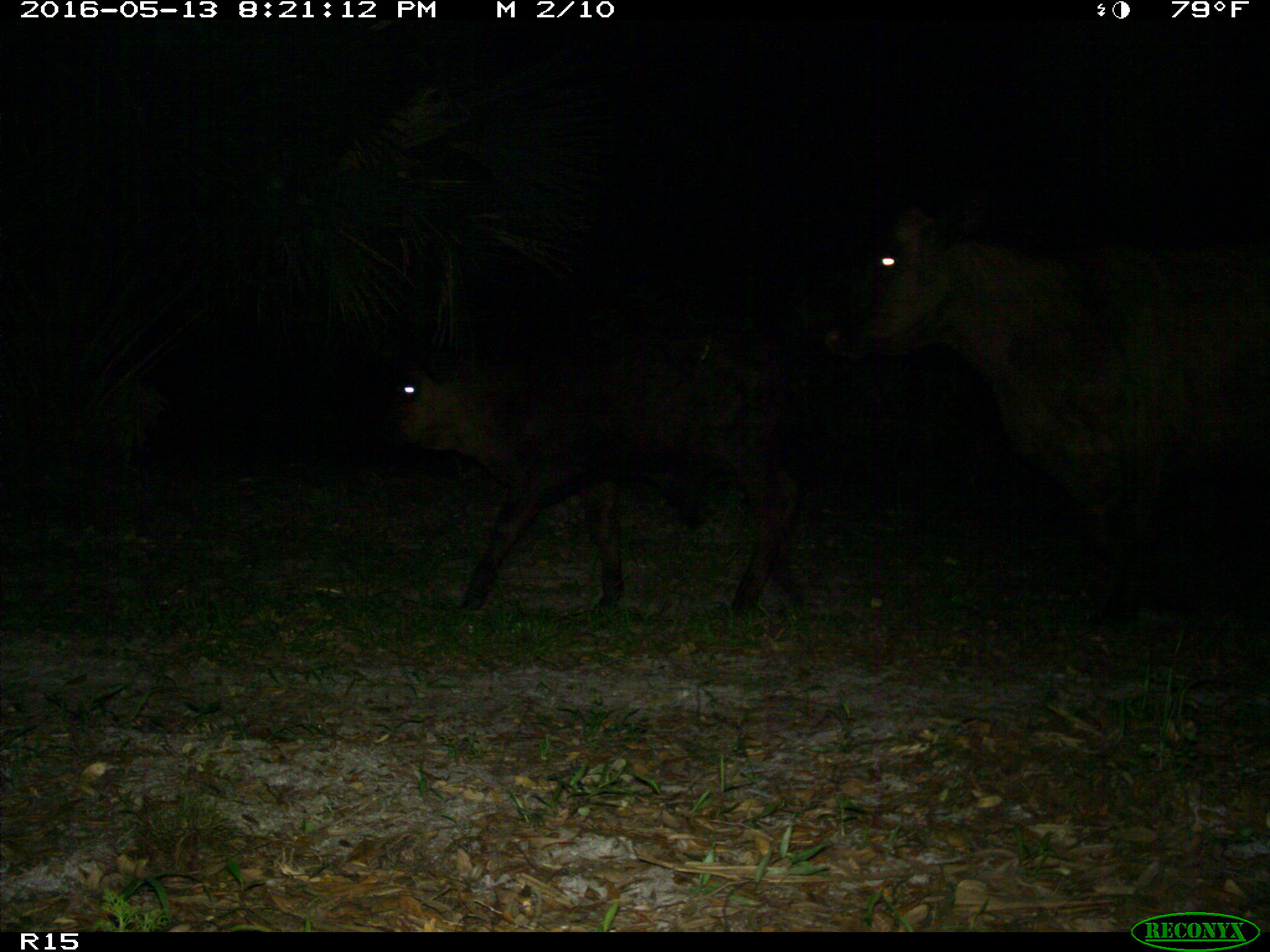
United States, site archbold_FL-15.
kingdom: Animalia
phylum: Chordata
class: Mammalia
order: Artiodactyla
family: Bovidae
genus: Bos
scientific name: Bos taurus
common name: domestic cow